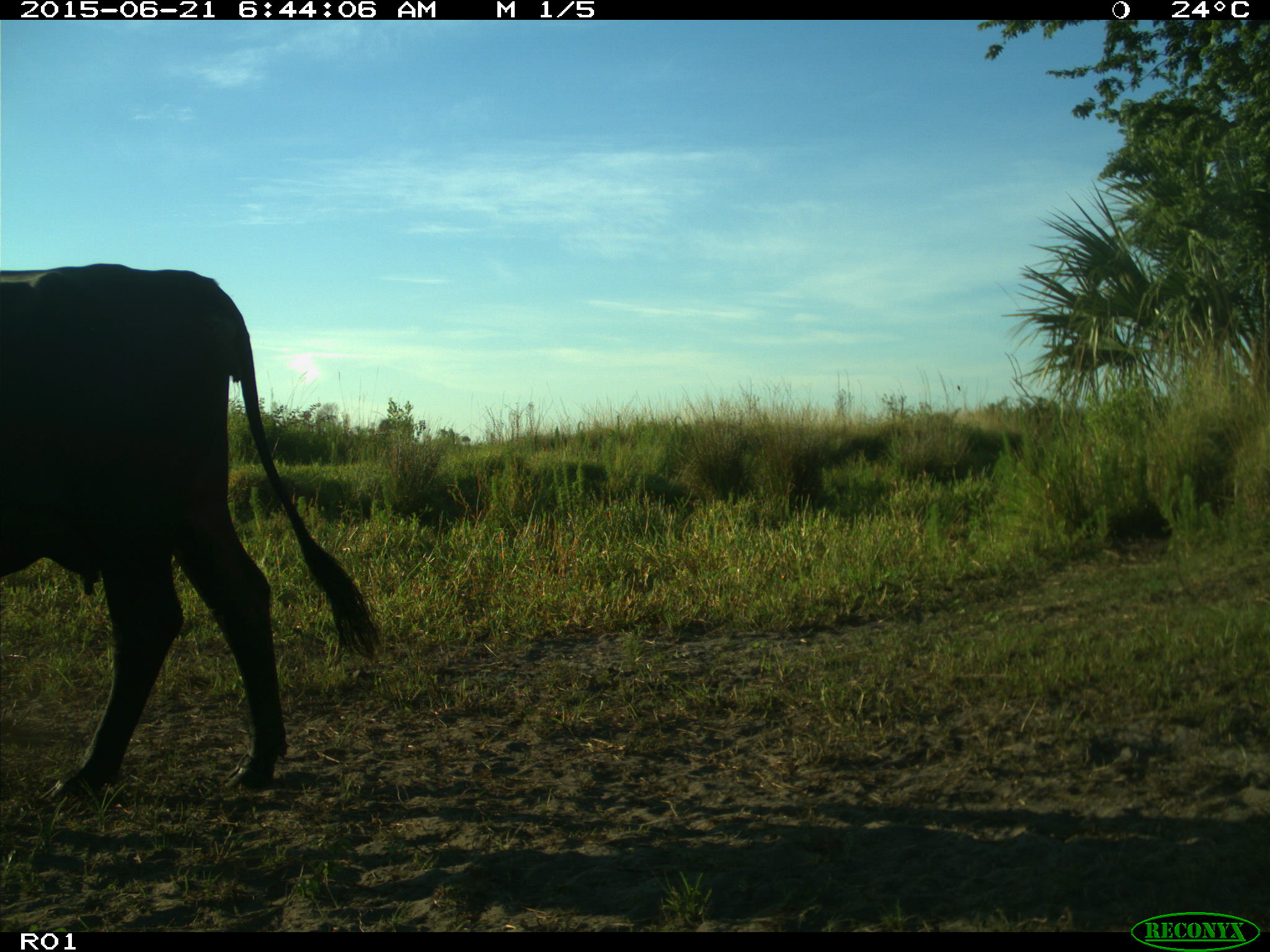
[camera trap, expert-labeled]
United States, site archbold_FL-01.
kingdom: Animalia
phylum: Chordata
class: Mammalia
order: Artiodactyla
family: Bovidae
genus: Bos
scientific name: Bos taurus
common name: domestic cow